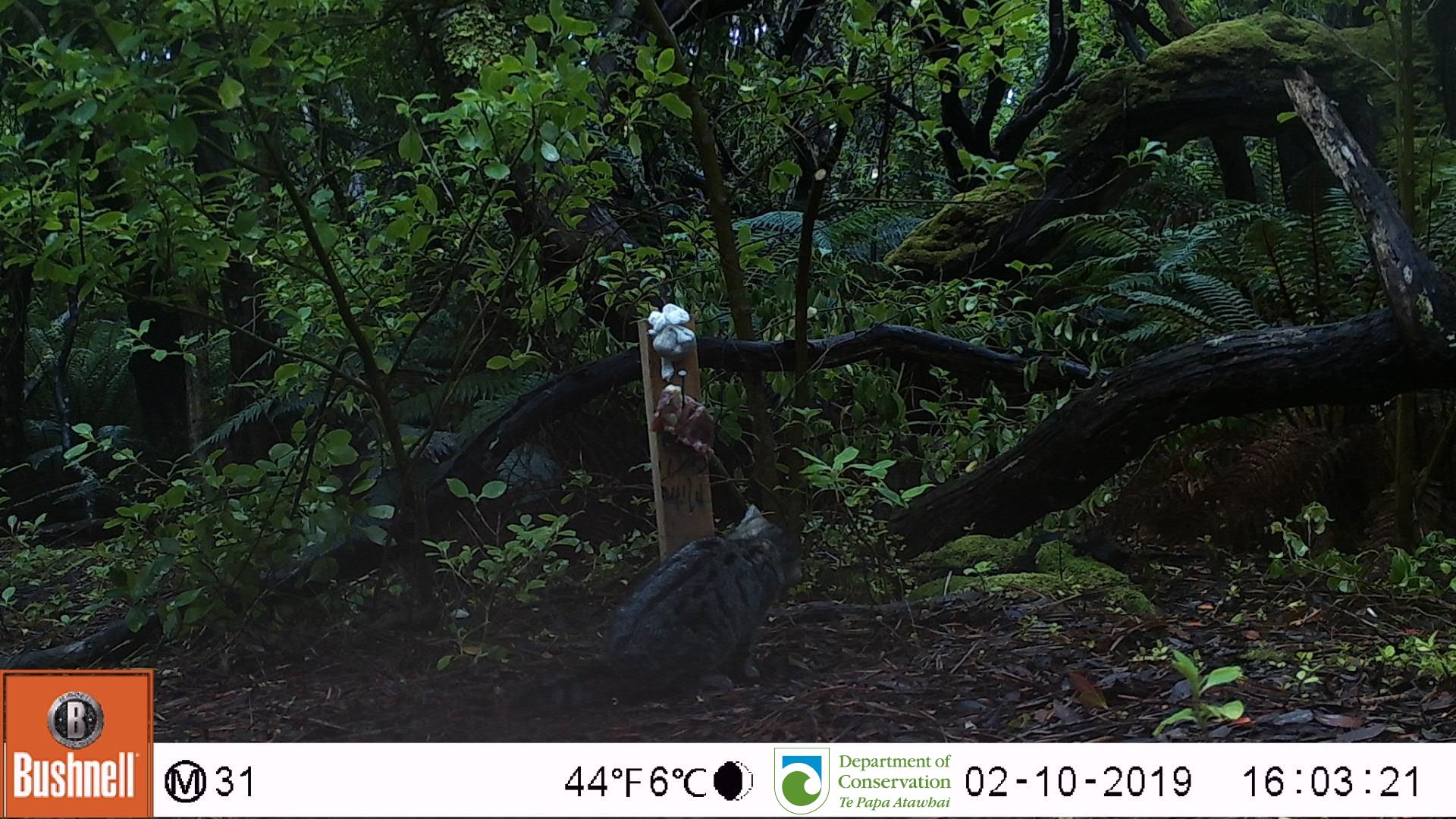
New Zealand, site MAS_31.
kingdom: Animalia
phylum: Chordata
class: Mammalia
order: Carnivora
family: Felidae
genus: Felis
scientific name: Felis catus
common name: domestic cat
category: cat